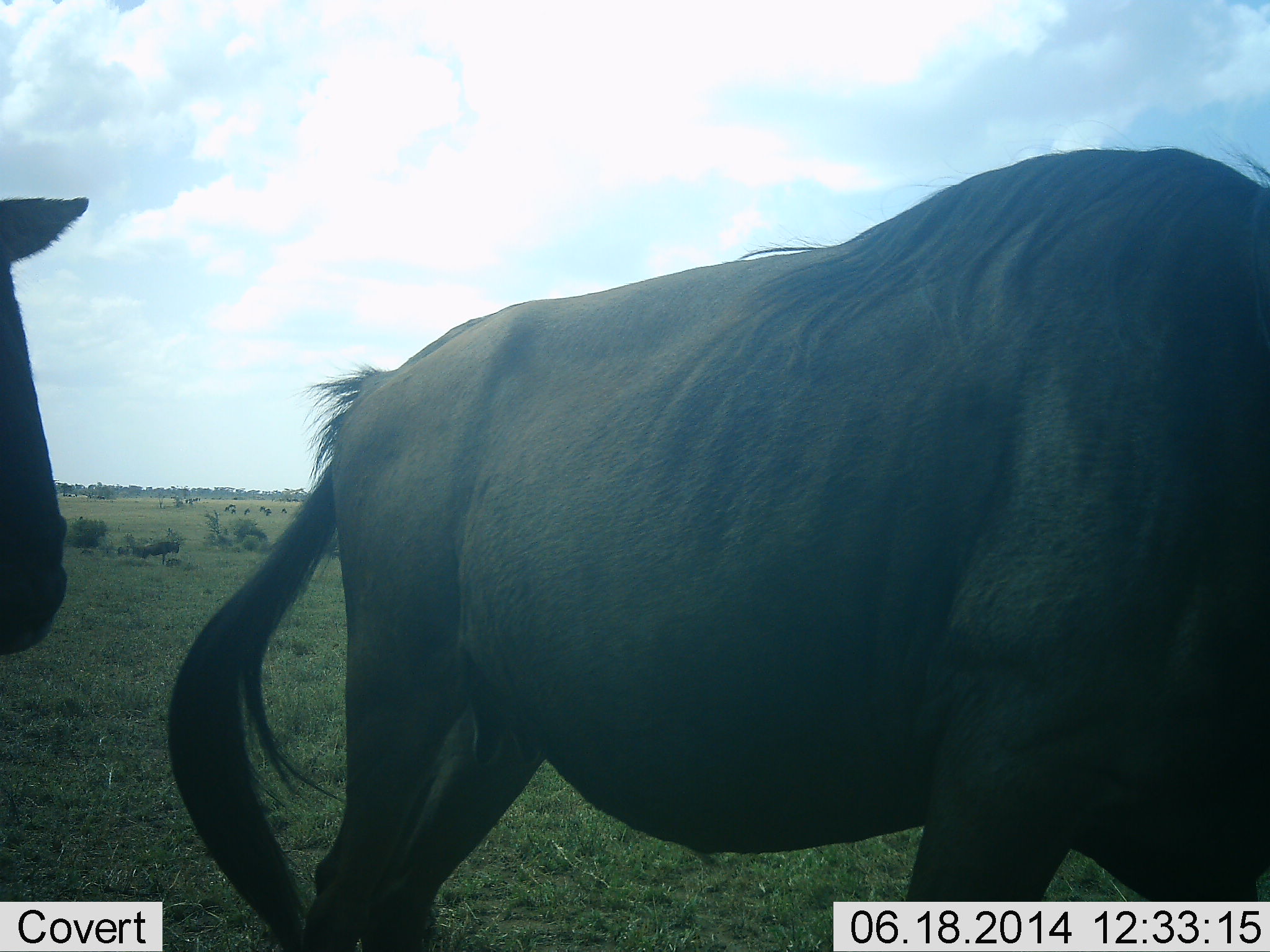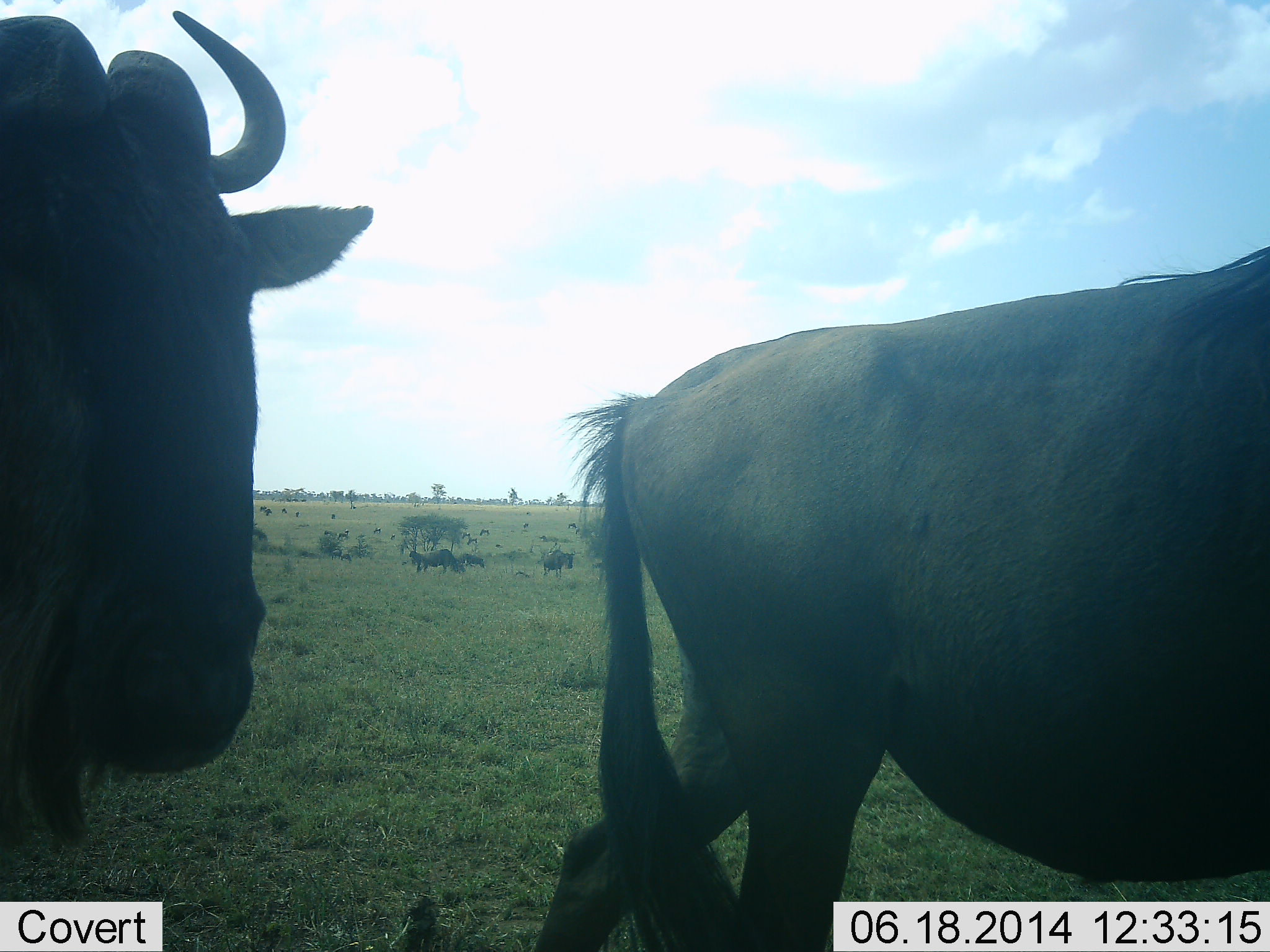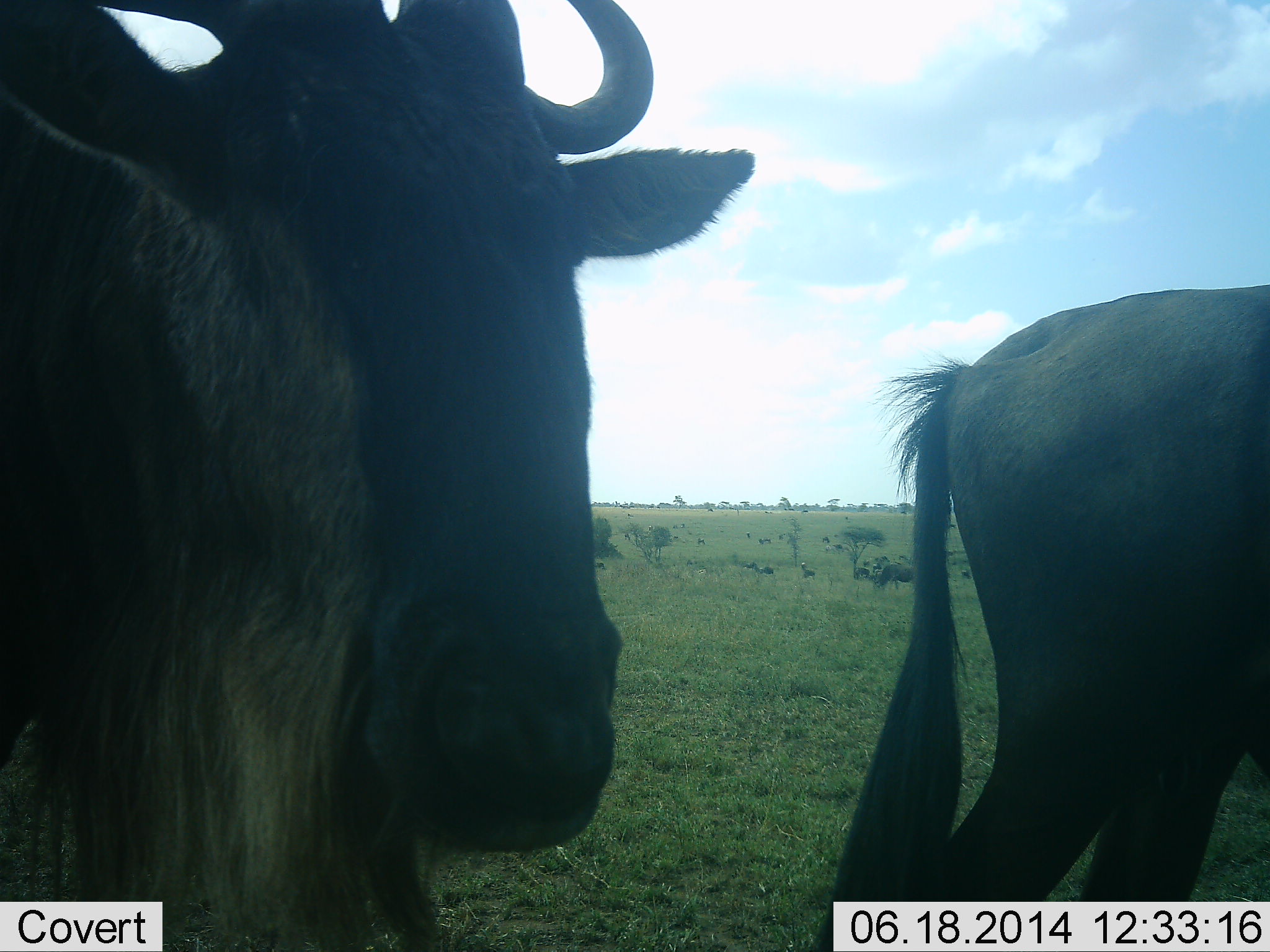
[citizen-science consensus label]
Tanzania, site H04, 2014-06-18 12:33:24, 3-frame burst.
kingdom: Animalia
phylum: Chordata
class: Mammalia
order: Artiodactyla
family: Bovidae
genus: Connochaetes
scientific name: Connochaetes taurinus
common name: blue wildebeest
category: wildebeest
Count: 5.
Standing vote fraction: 40%.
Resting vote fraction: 20%.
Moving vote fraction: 90%.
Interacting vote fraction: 0%.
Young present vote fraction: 0%.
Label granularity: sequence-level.